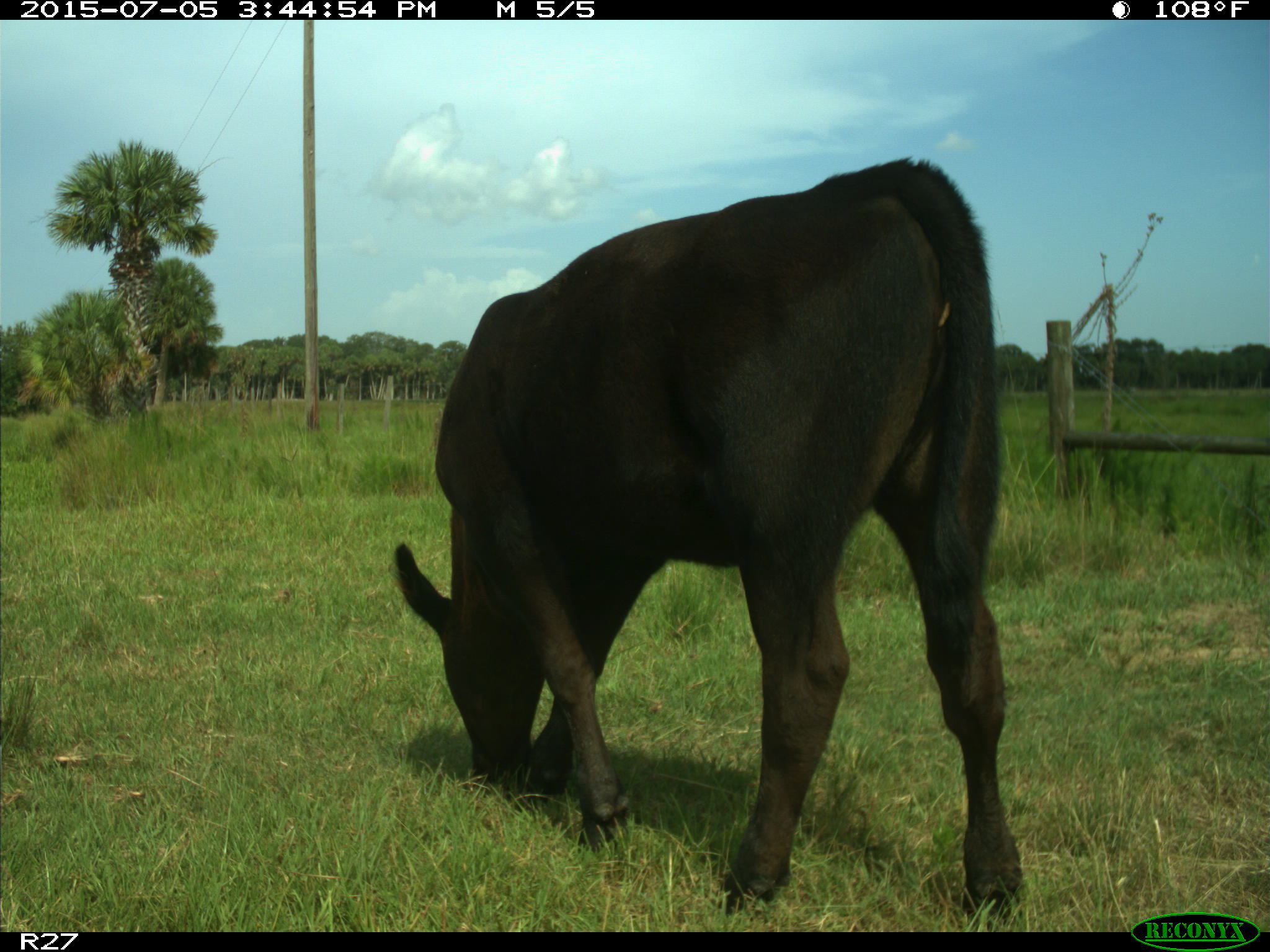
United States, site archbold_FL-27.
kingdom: Animalia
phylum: Chordata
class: Mammalia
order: Artiodactyla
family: Bovidae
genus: Bos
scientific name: Bos taurus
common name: domestic cow